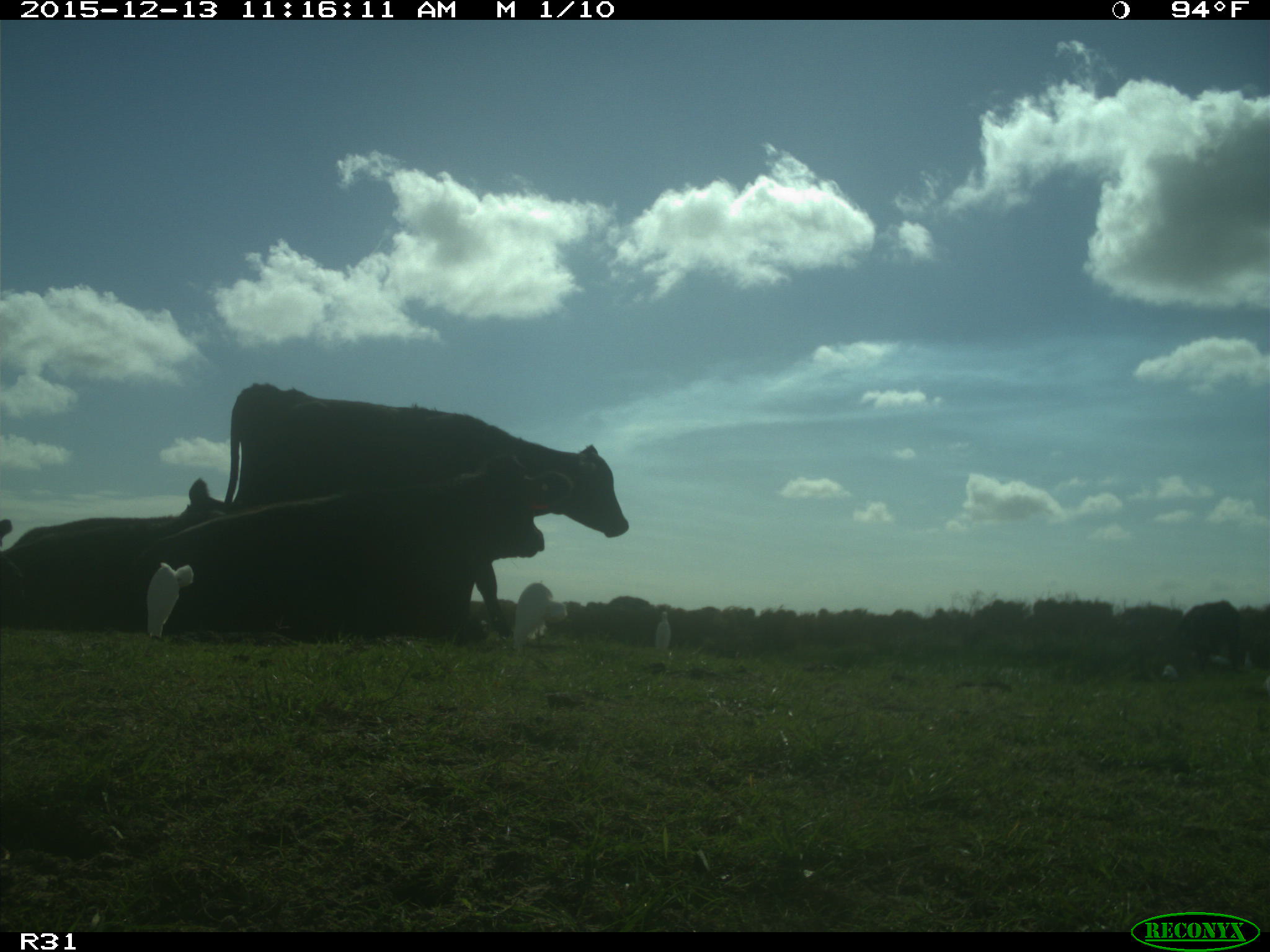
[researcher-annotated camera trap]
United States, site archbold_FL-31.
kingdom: Animalia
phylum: Chordata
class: Mammalia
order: Artiodactyla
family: Bovidae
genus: Bos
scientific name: Bos taurus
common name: domestic cow